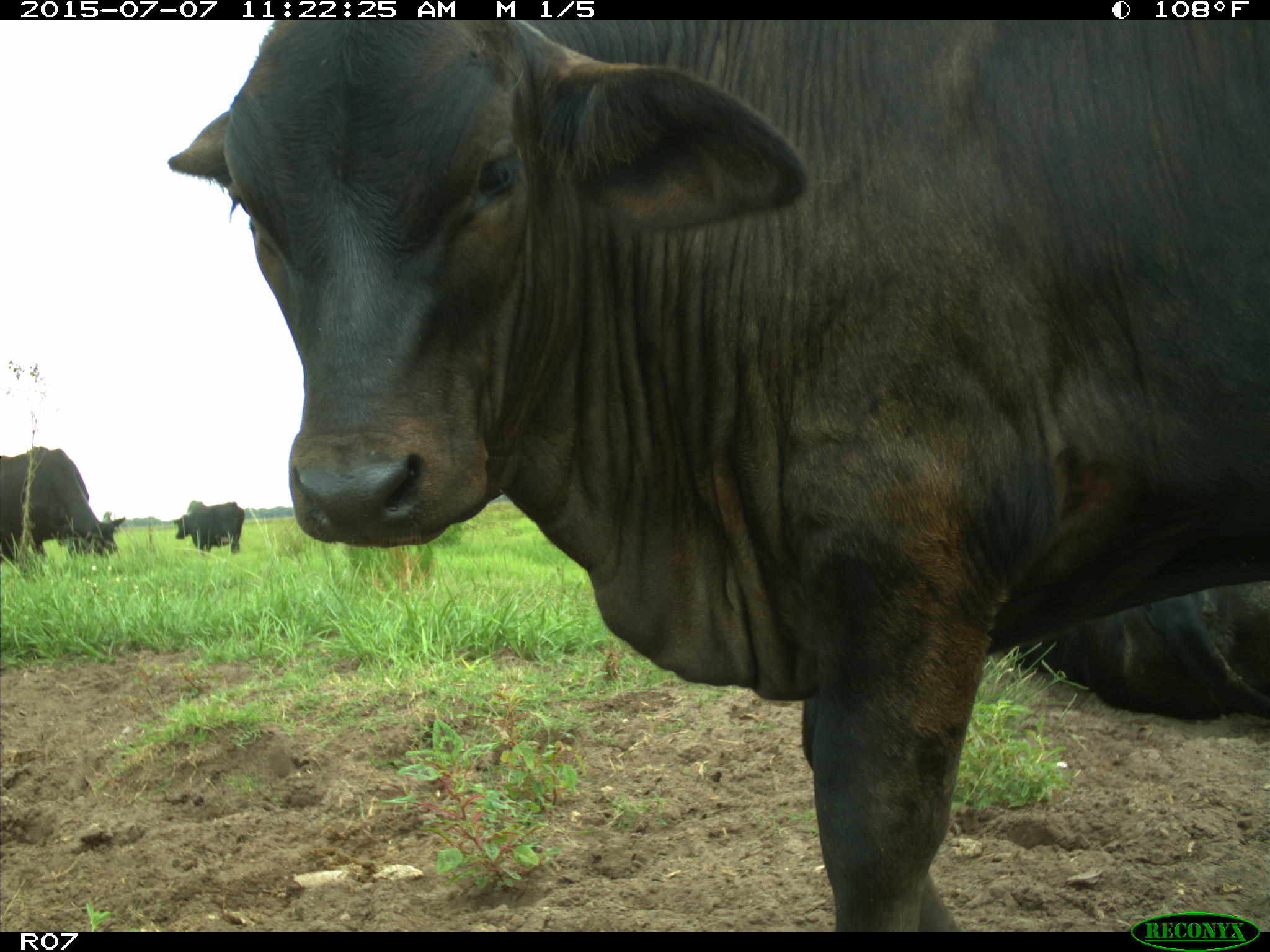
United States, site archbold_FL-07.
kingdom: Animalia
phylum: Chordata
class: Mammalia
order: Artiodactyla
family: Bovidae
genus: Bos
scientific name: Bos taurus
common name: domestic cow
Bos taurus (domestic cow).